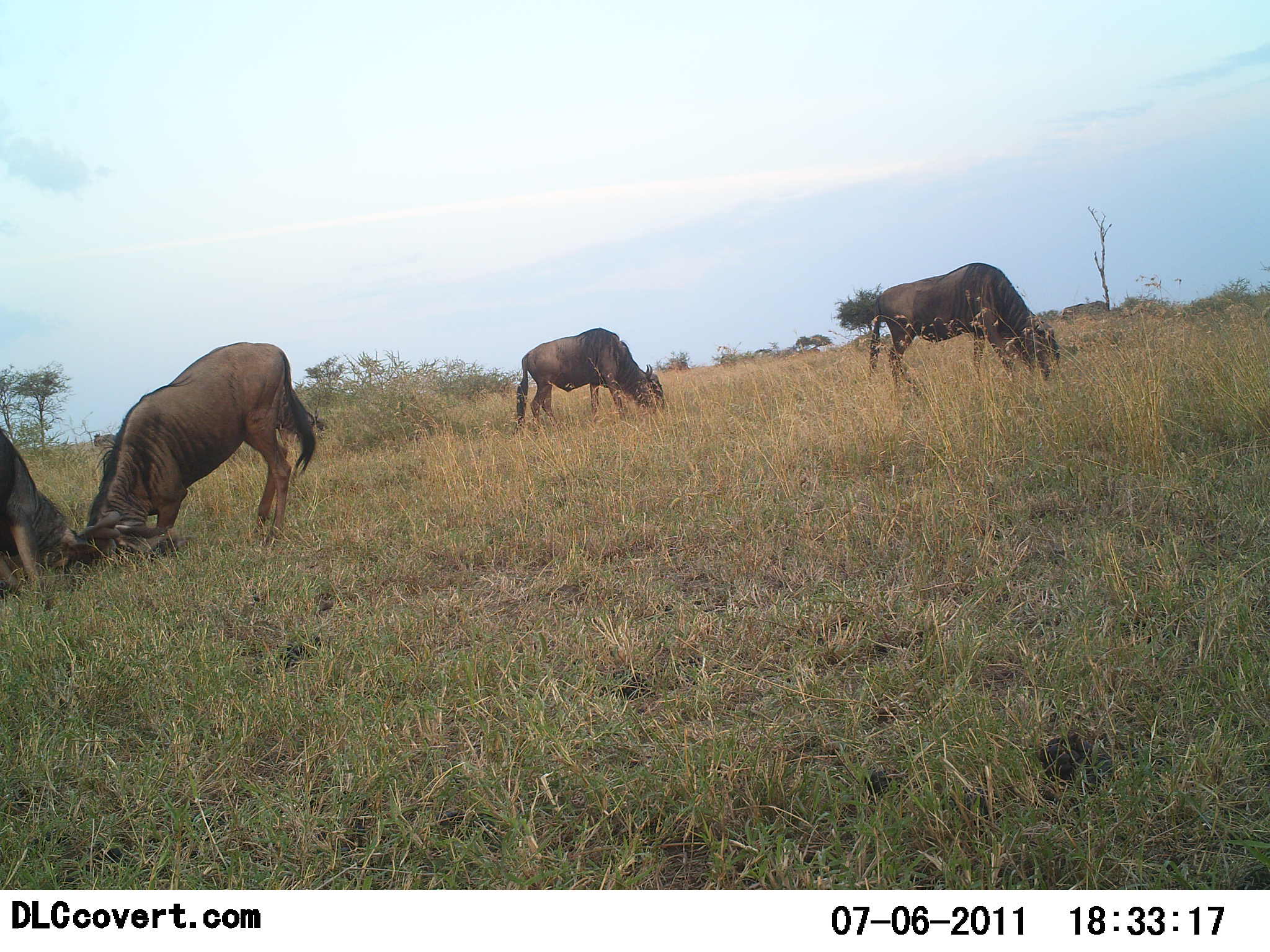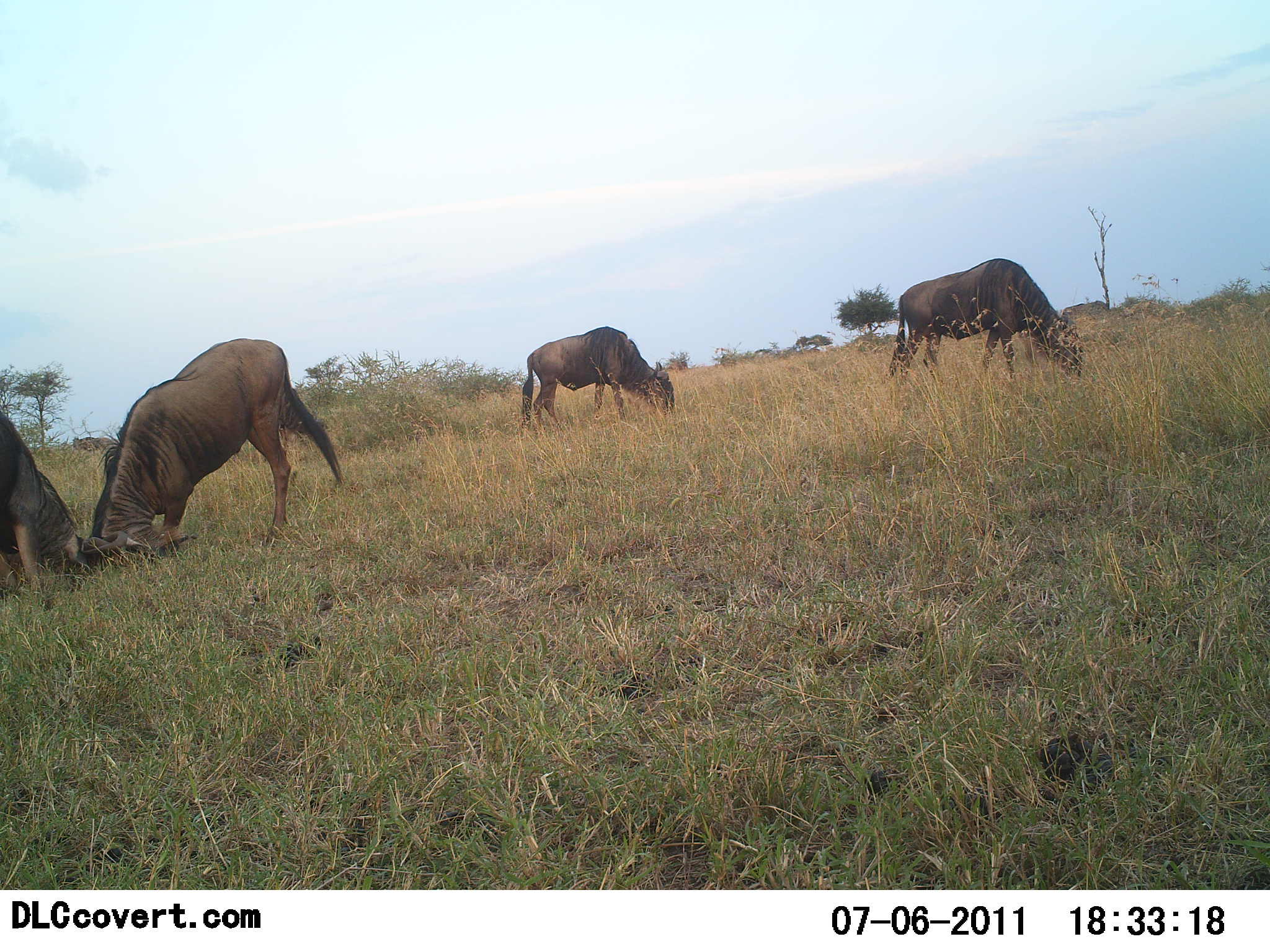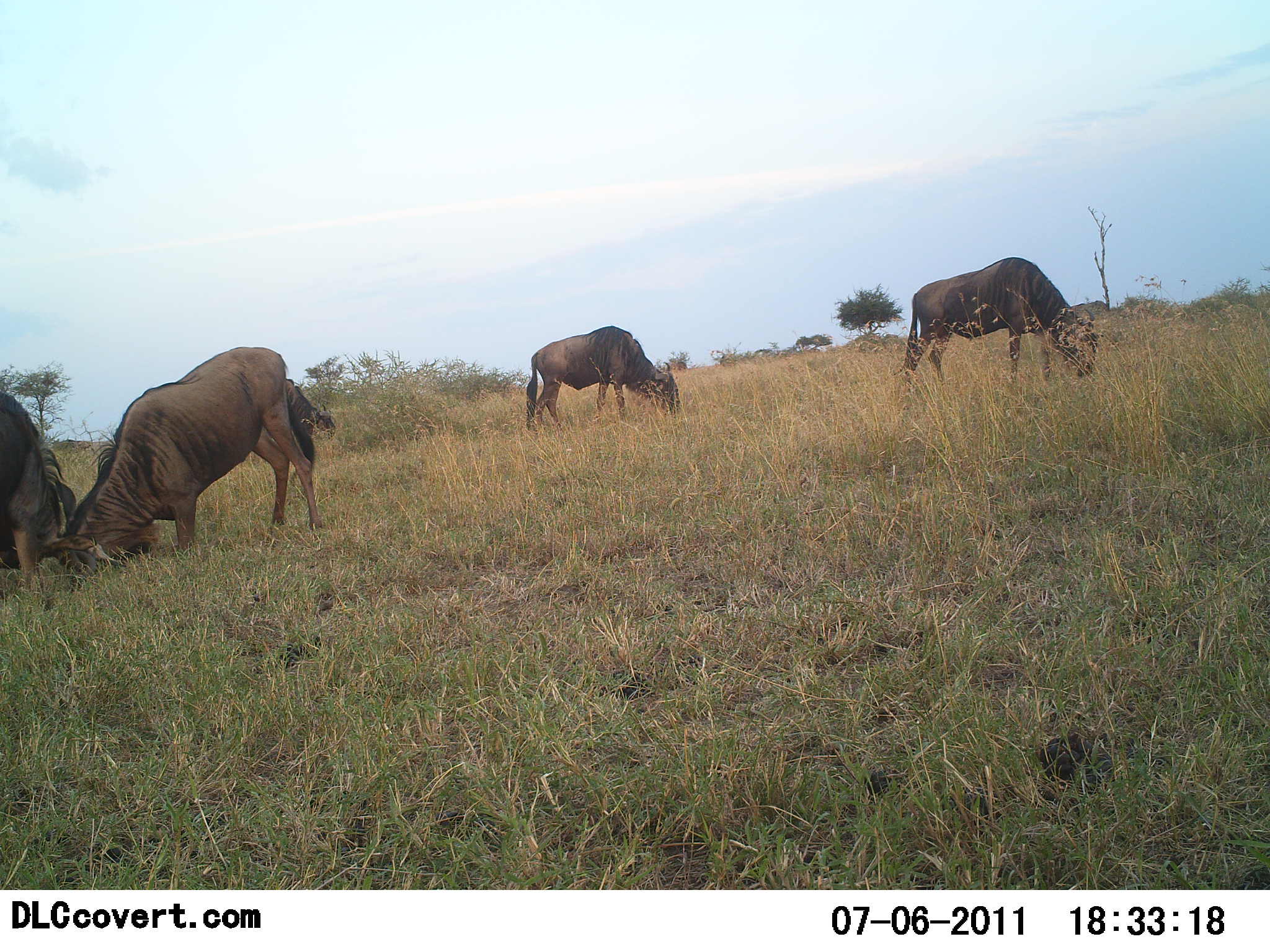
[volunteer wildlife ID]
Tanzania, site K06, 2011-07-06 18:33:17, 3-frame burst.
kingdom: Animalia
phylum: Chordata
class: Mammalia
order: Artiodactyla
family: Bovidae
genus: Connochaetes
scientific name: Connochaetes taurinus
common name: blue wildebeest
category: wildebeest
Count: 4.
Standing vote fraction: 64%.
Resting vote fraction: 0%.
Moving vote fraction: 9%.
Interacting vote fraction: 55%.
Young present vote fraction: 0%.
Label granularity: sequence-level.